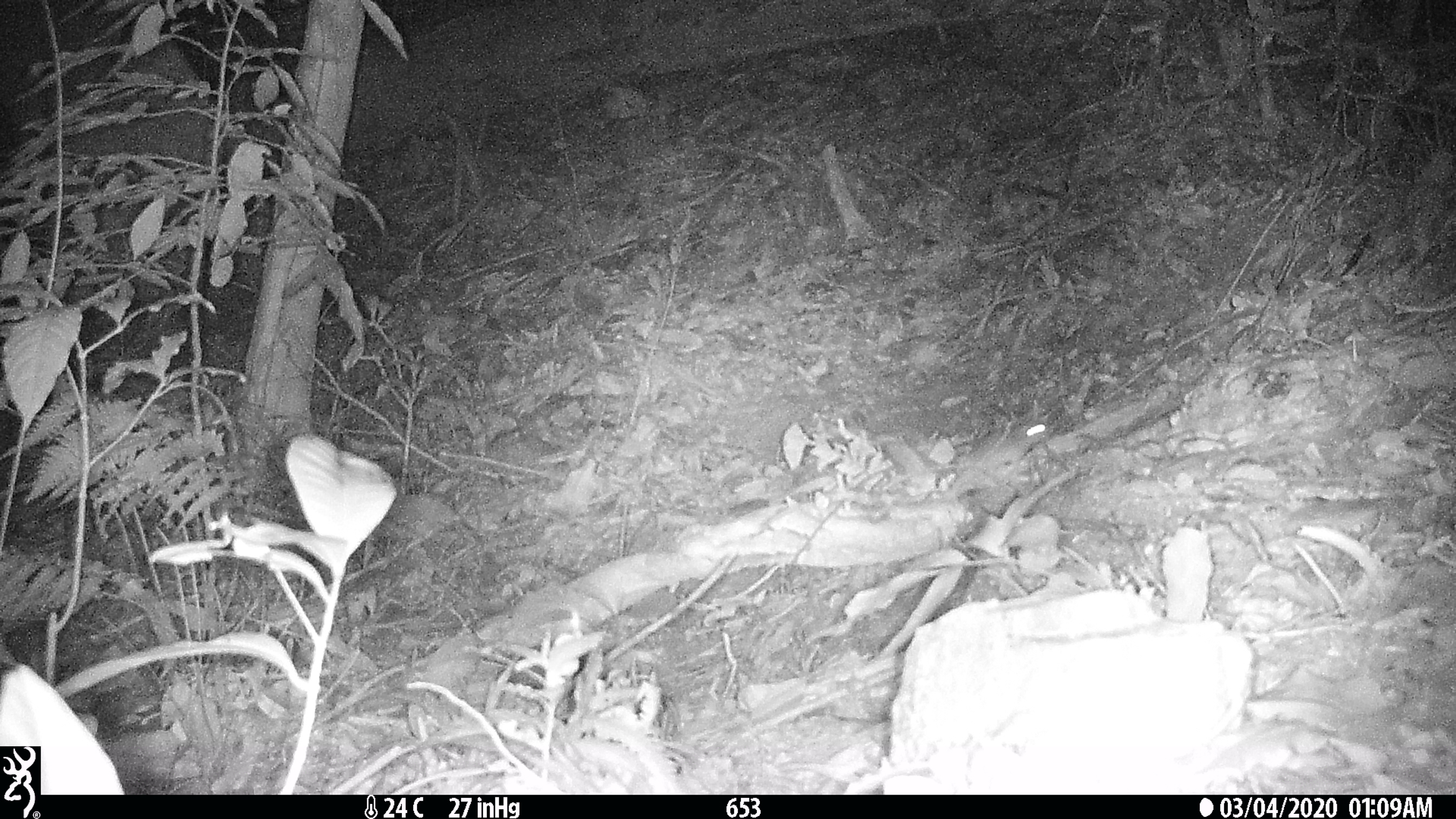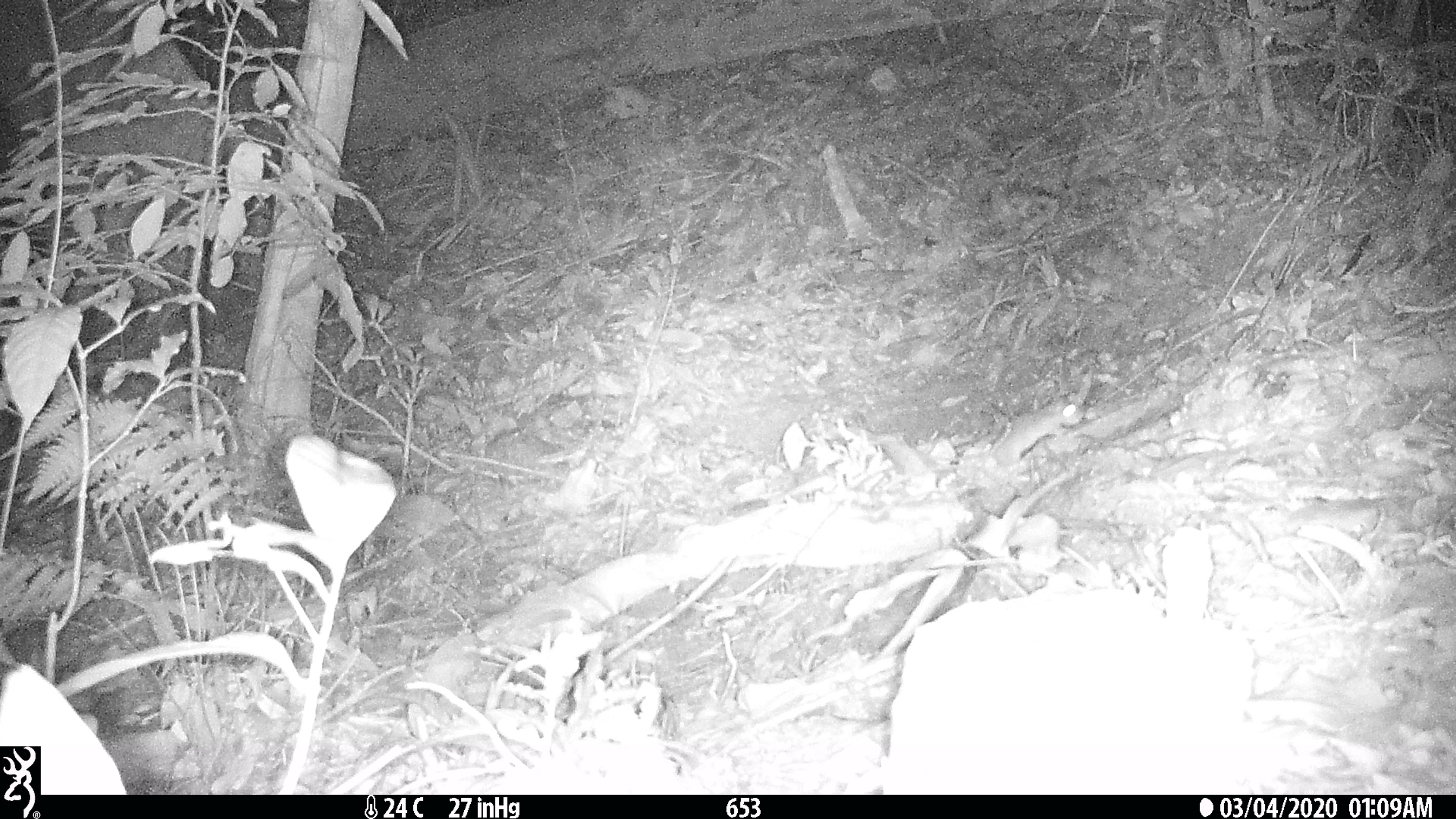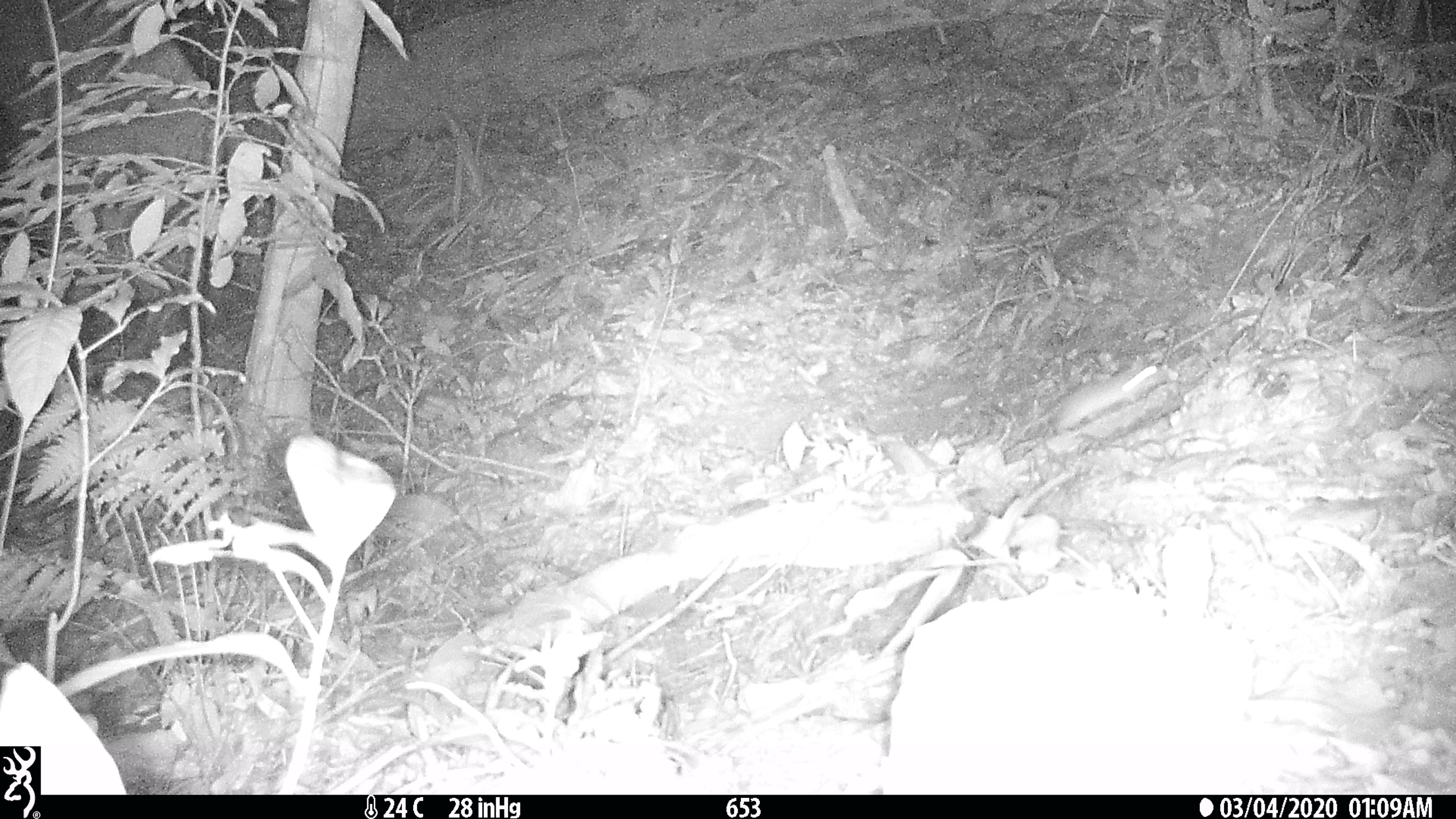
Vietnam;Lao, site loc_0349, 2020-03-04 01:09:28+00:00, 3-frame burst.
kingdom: Animalia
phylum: Chordata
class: Mammalia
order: Rodentia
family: Muridae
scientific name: Muridae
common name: old-world mice and rats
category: unidentified murid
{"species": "unidentified murid (old-world mice and rats) (Muridae)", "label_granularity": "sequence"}